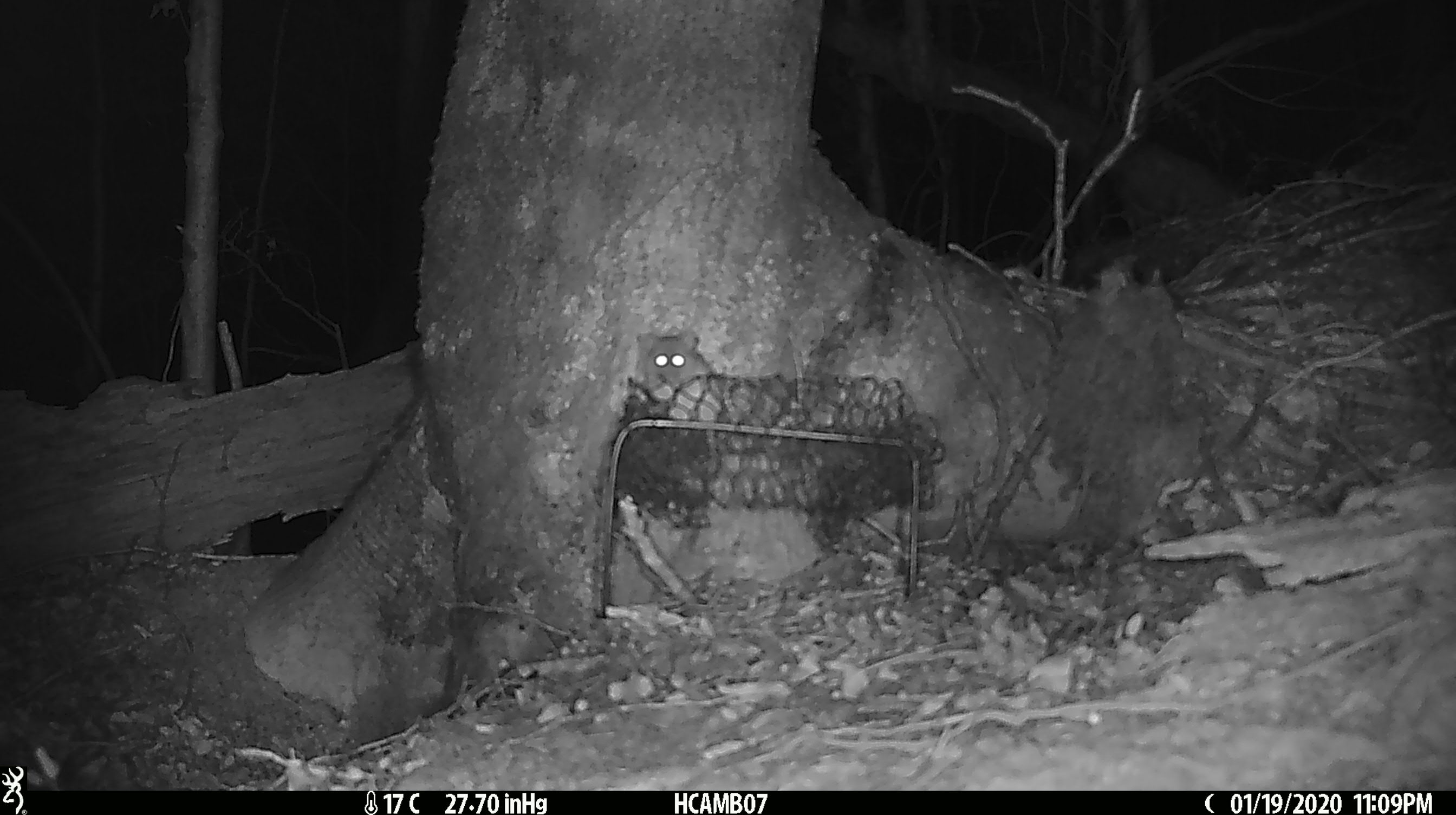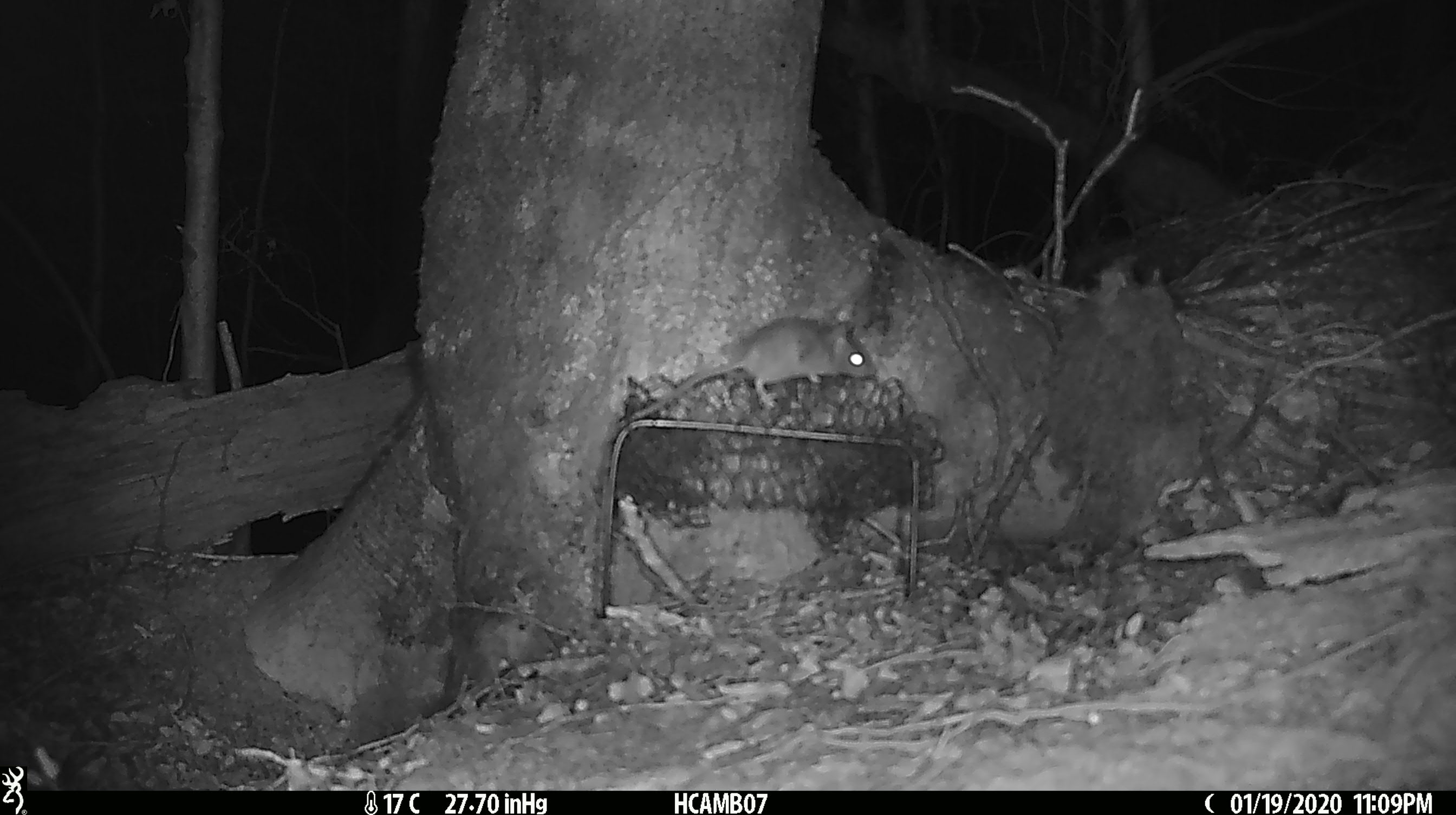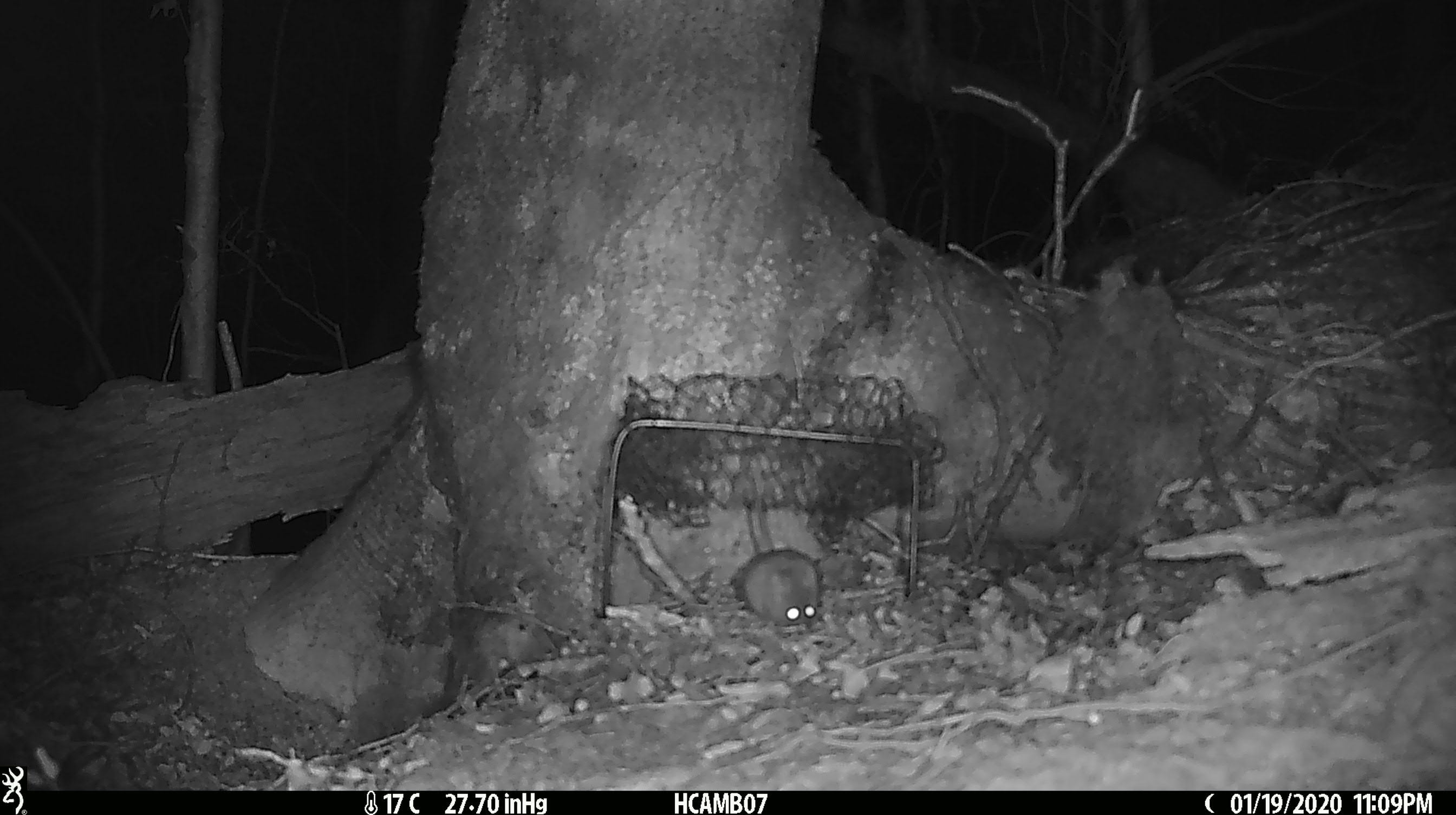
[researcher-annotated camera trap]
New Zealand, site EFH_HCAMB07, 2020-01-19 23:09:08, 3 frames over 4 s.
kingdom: Animalia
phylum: Chordata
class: Mammalia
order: Rodentia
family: Muridae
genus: Mus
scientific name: Mus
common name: mouse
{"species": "mouse (Mus)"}